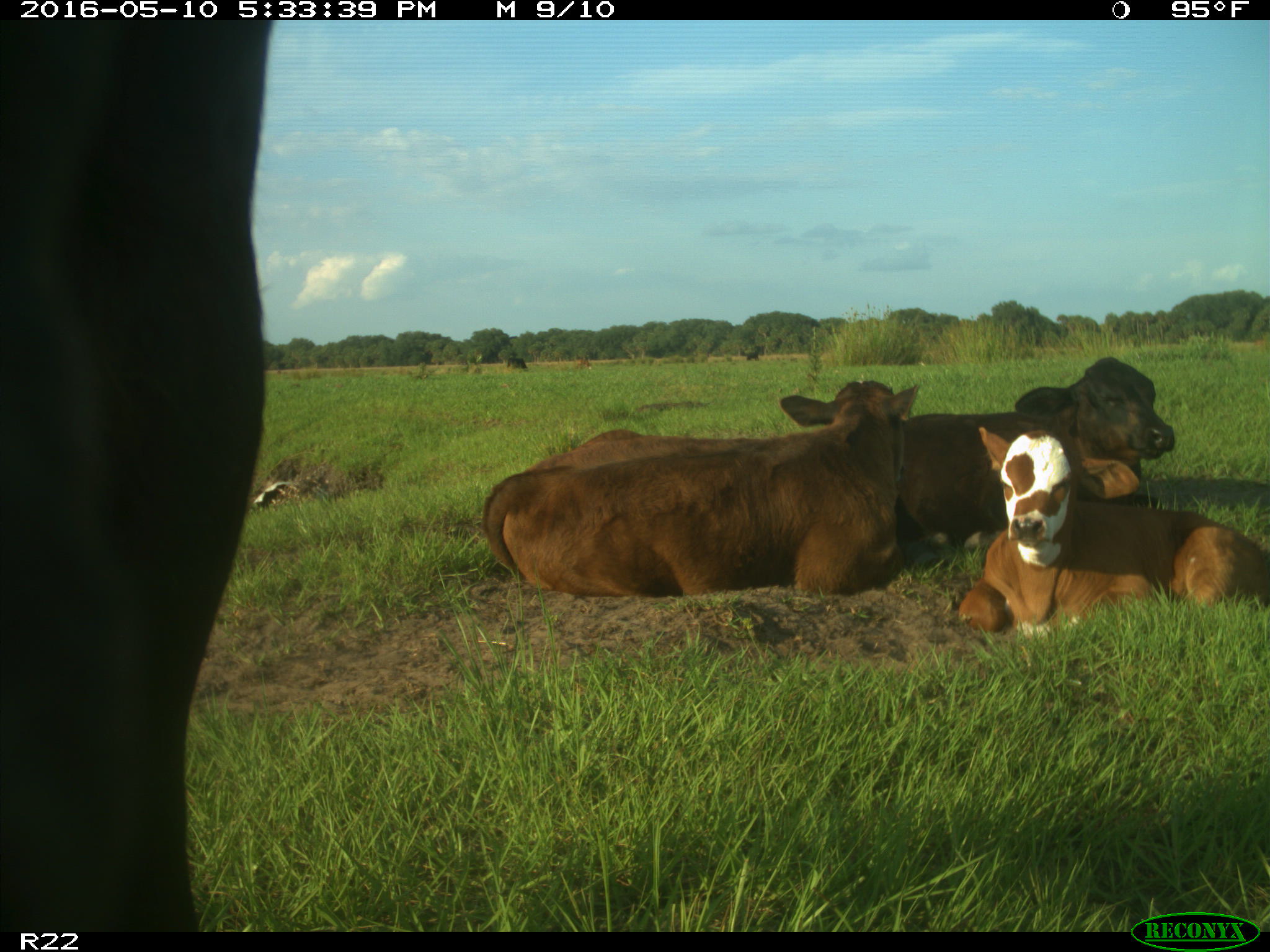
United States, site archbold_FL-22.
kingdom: Animalia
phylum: Chordata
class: Mammalia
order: Artiodactyla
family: Bovidae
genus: Bos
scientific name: Bos taurus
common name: domestic cow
Bos taurus (domestic cow).